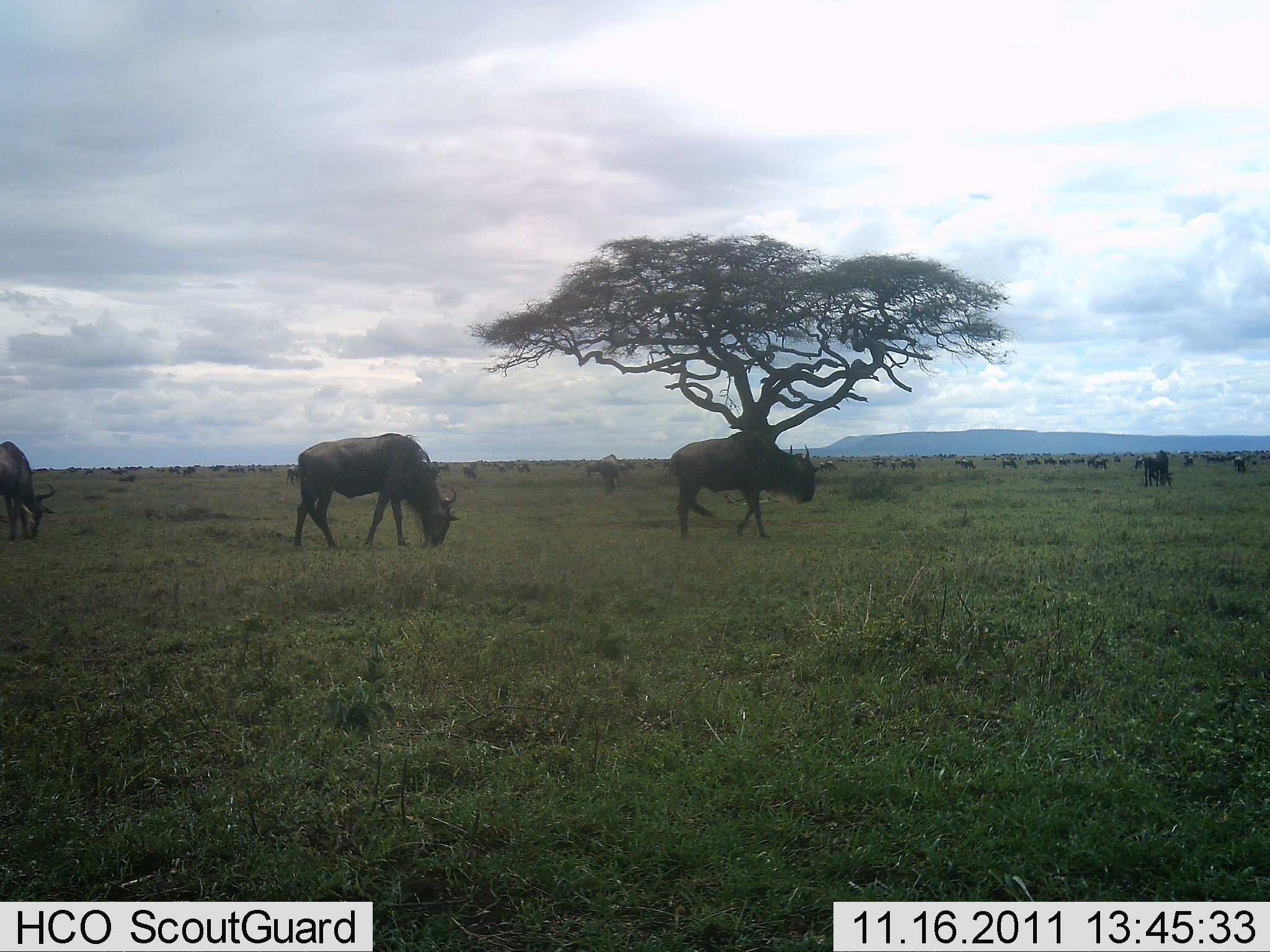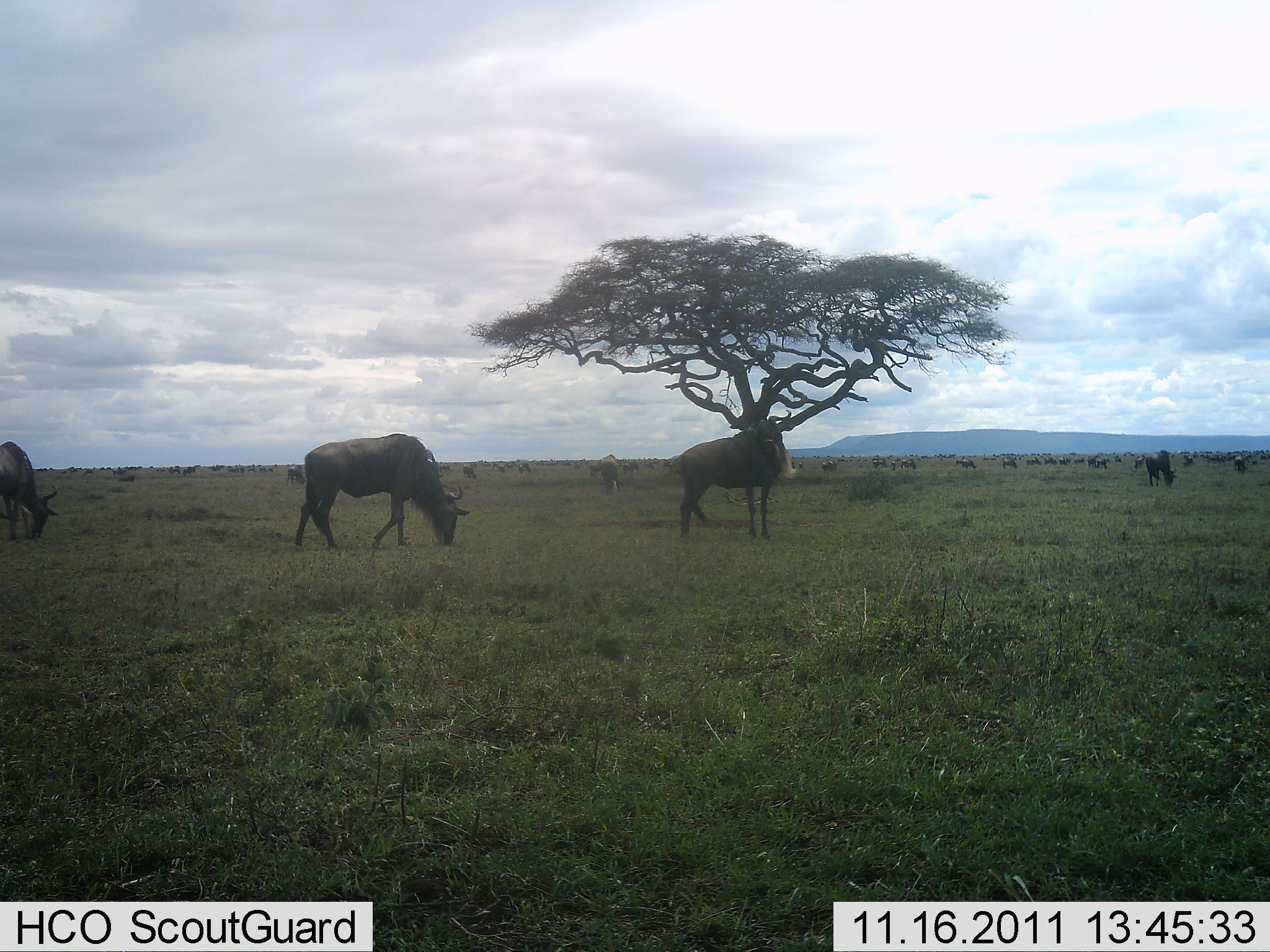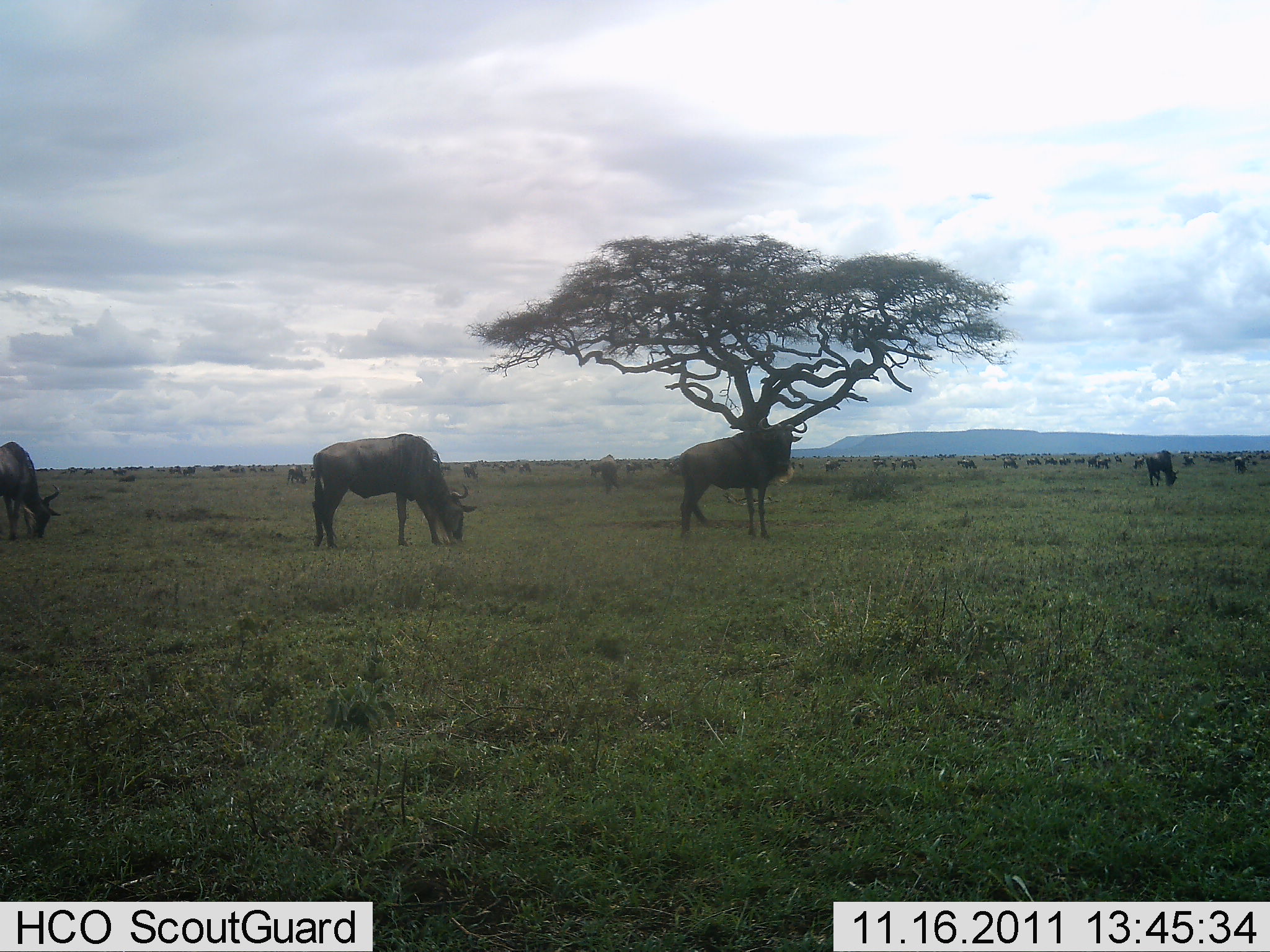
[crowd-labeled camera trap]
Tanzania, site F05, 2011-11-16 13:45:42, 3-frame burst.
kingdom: Animalia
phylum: Chordata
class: Mammalia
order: Artiodactyla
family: Bovidae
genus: Connochaetes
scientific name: Connochaetes taurinus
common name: blue wildebeest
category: wildebeest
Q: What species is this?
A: Wildebeest (blue wildebeest) (Connochaetes taurinus).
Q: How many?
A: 11-50.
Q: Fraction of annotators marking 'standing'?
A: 60%.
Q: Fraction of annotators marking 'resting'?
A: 7%.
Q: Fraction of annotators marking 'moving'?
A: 27%.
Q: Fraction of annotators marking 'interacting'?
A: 0%.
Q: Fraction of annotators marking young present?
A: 0%.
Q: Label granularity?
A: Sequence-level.